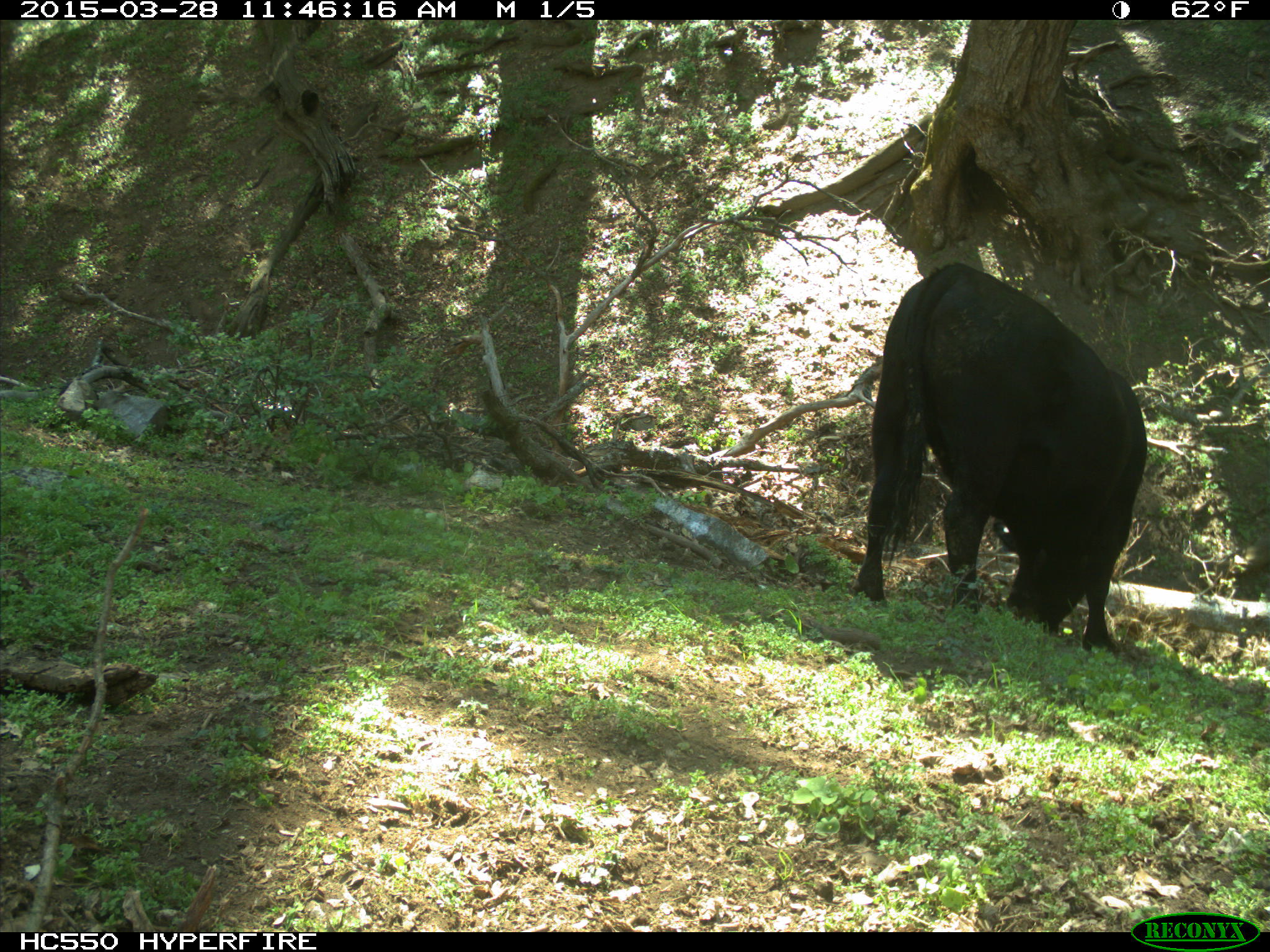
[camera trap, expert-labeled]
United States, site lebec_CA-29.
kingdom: Animalia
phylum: Chordata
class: Mammalia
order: Artiodactyla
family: Bovidae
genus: Bos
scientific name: Bos taurus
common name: domestic cow